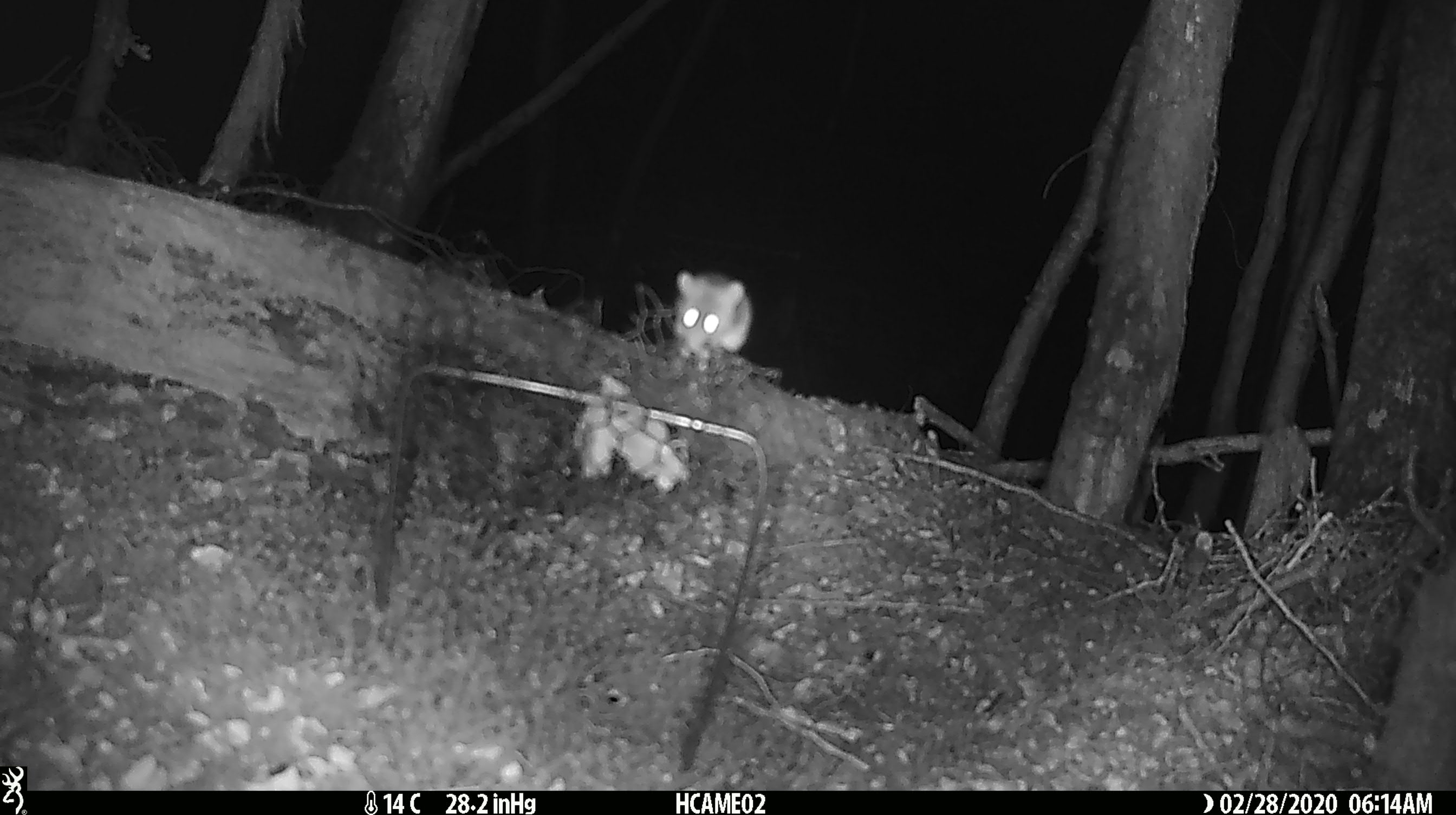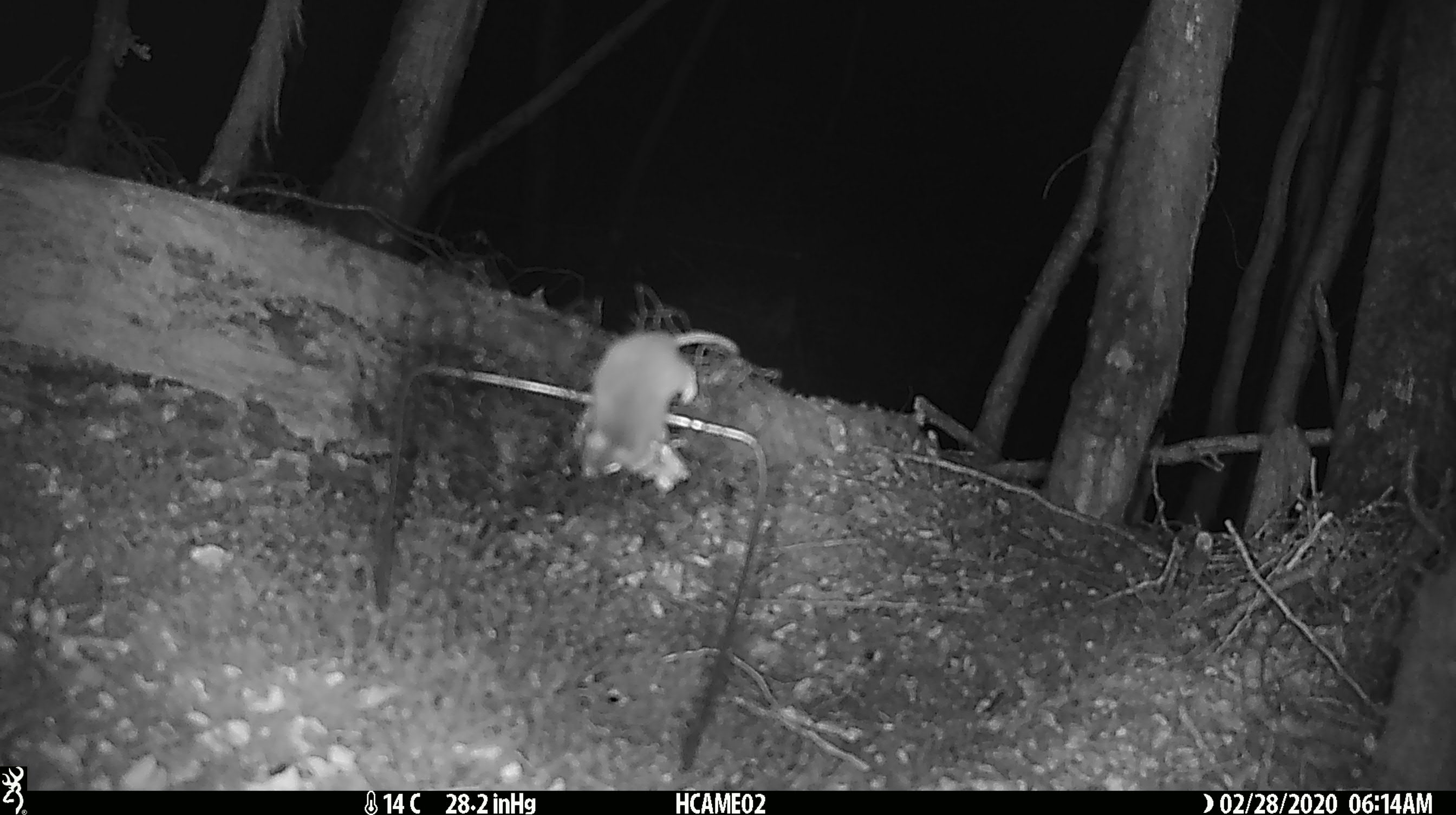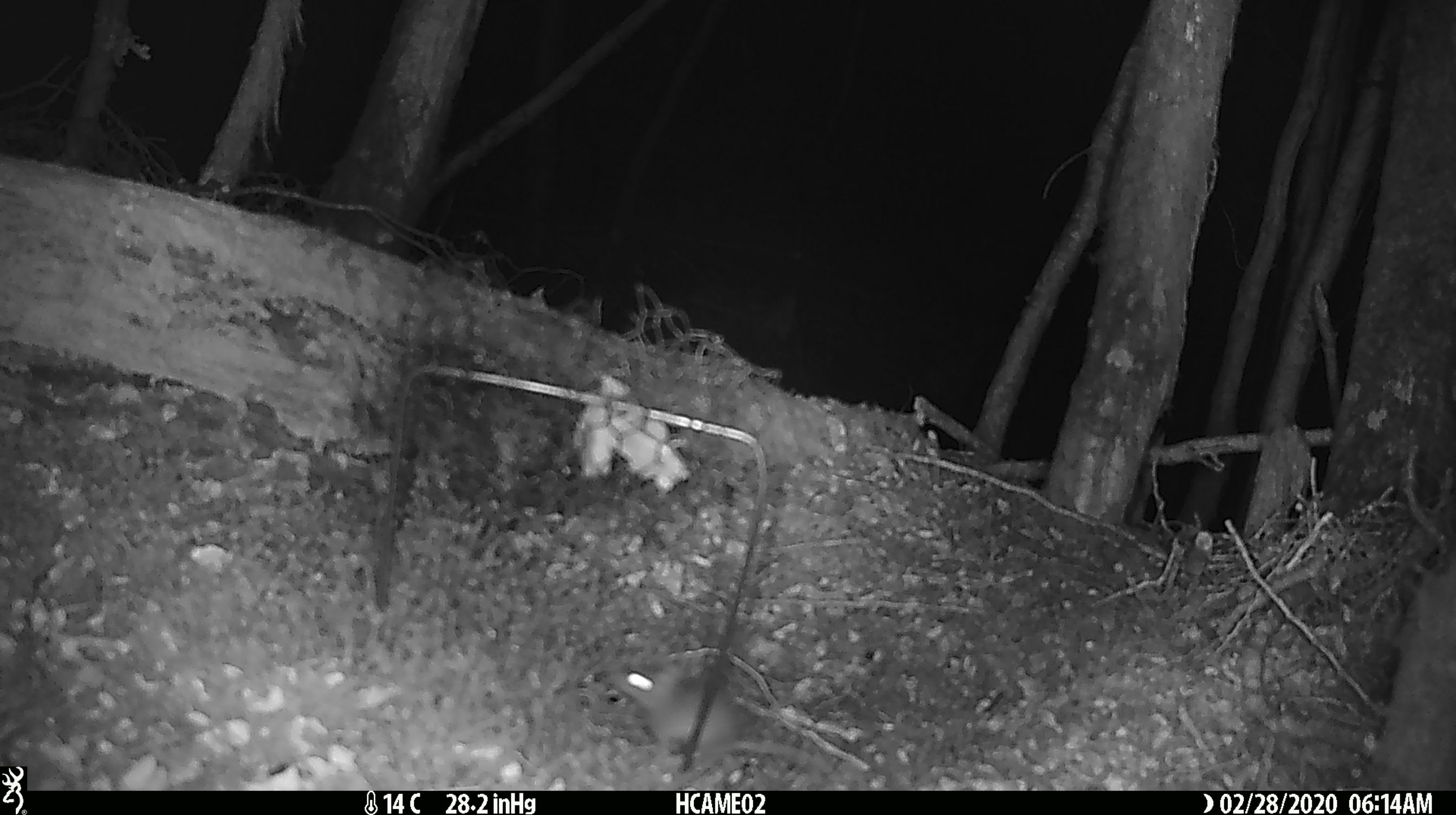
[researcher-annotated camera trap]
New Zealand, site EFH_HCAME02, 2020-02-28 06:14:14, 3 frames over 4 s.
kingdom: Animalia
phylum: Chordata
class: Mammalia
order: Rodentia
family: Muridae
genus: Mus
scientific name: Mus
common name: mouse